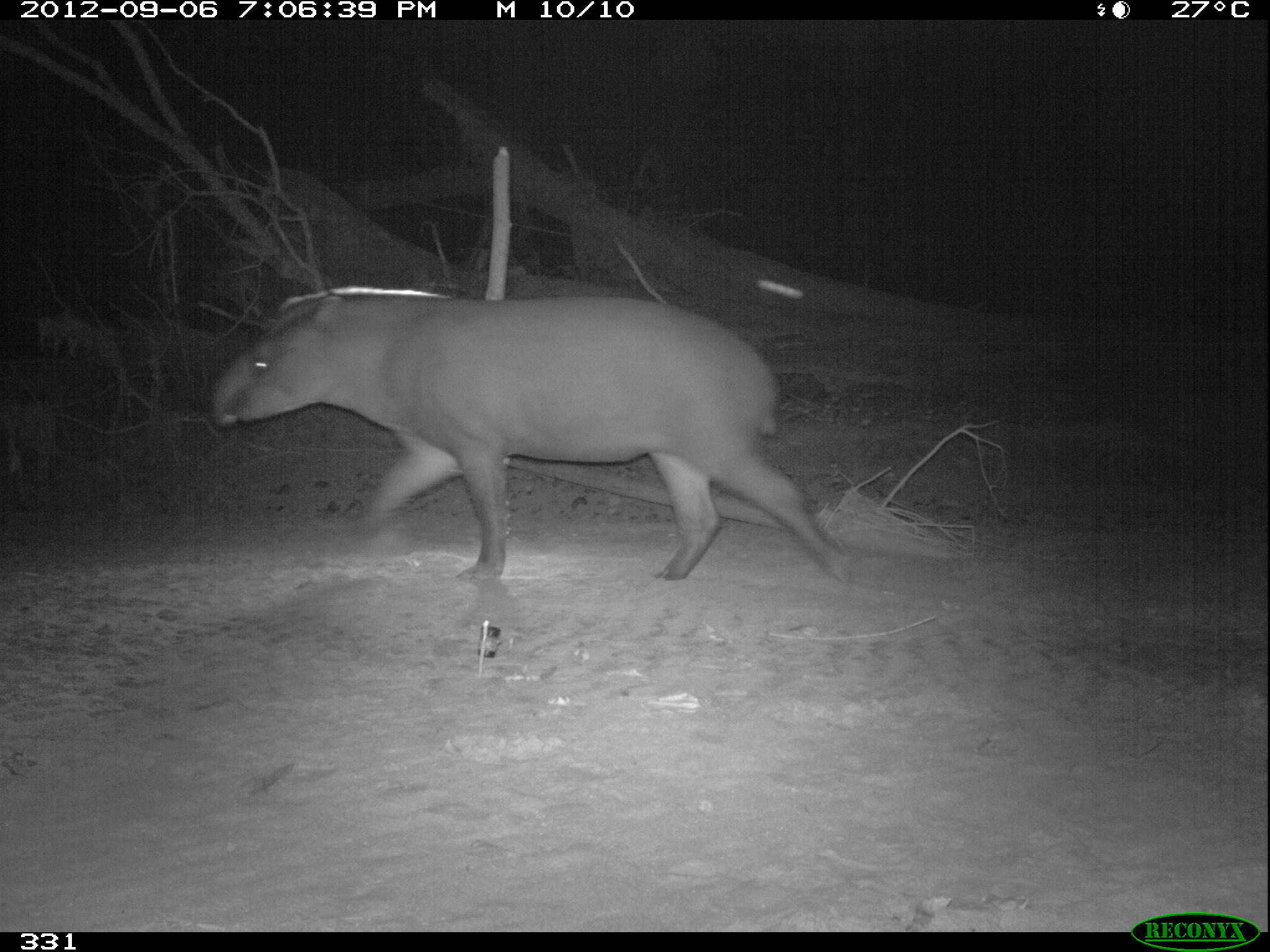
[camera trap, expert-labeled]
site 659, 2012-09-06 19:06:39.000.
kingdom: Animalia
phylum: Chordata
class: Mammalia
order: Perissodactyla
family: Tapiridae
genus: Tapirus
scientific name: Tapirus terrestris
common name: south american tapir